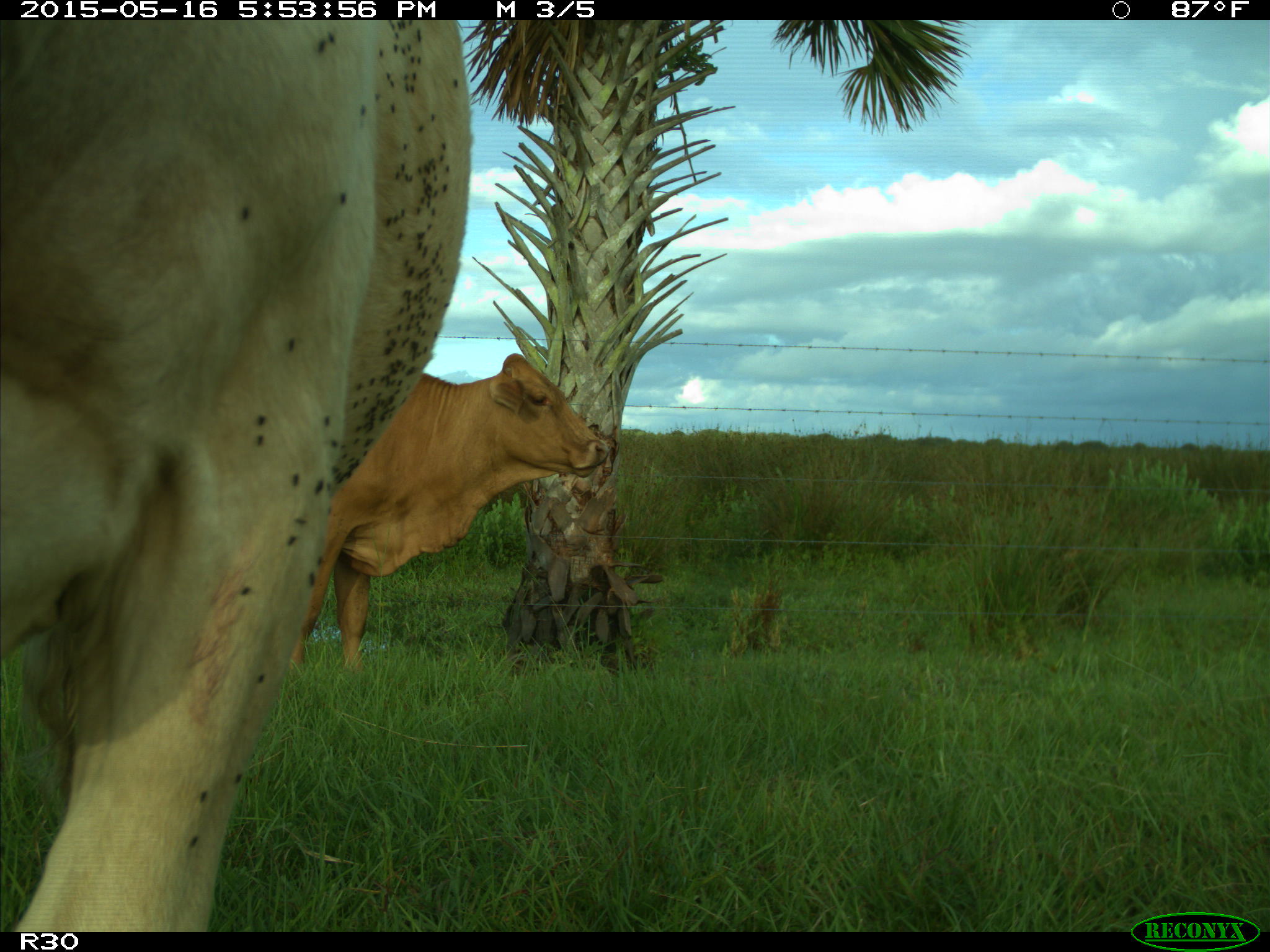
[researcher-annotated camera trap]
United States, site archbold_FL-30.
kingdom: Animalia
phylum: Chordata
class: Mammalia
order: Artiodactyla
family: Bovidae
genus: Bos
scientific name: Bos taurus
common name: domestic cow